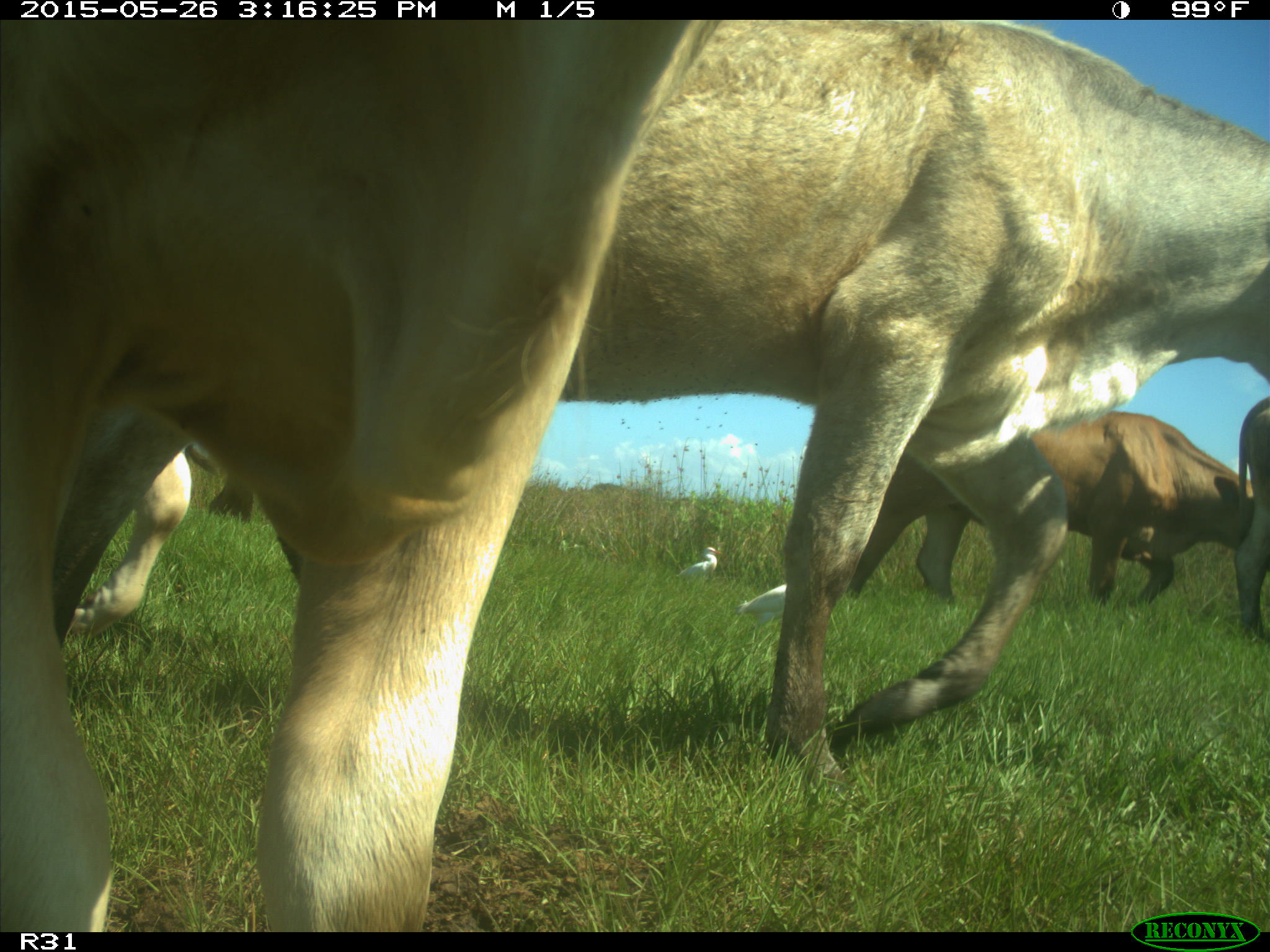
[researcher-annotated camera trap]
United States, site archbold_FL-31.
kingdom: Animalia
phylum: Chordata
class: Mammalia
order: Artiodactyla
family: Bovidae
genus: Bos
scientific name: Bos taurus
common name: domestic cow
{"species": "Bos taurus (domestic cow)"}